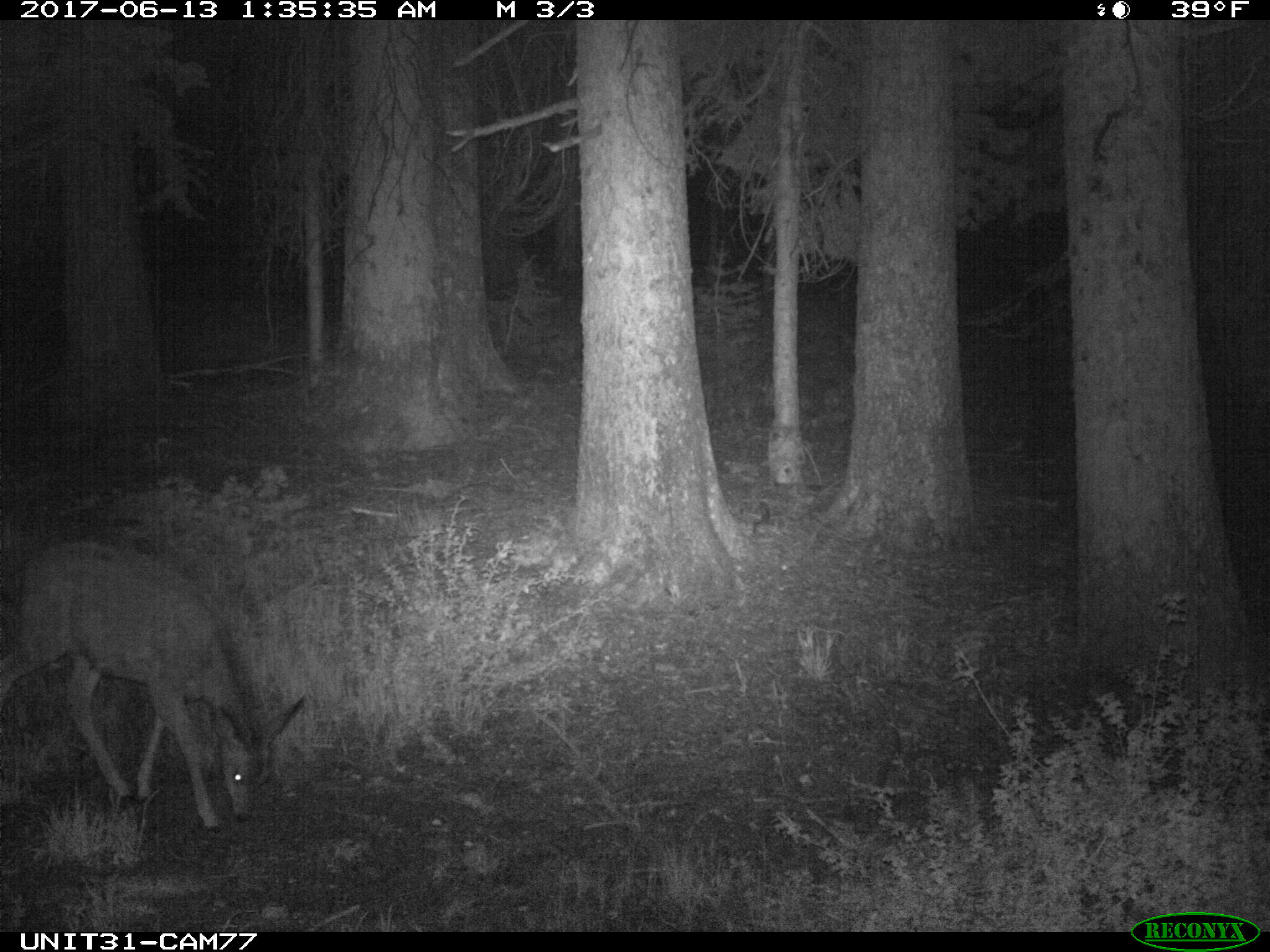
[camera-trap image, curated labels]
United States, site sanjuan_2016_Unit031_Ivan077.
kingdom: Animalia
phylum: Chordata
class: Mammalia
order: Artiodactyla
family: Cervidae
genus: Odocoileus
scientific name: Odocoileus hemionus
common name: mule deer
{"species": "Odocoileus hemionus (mule deer)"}